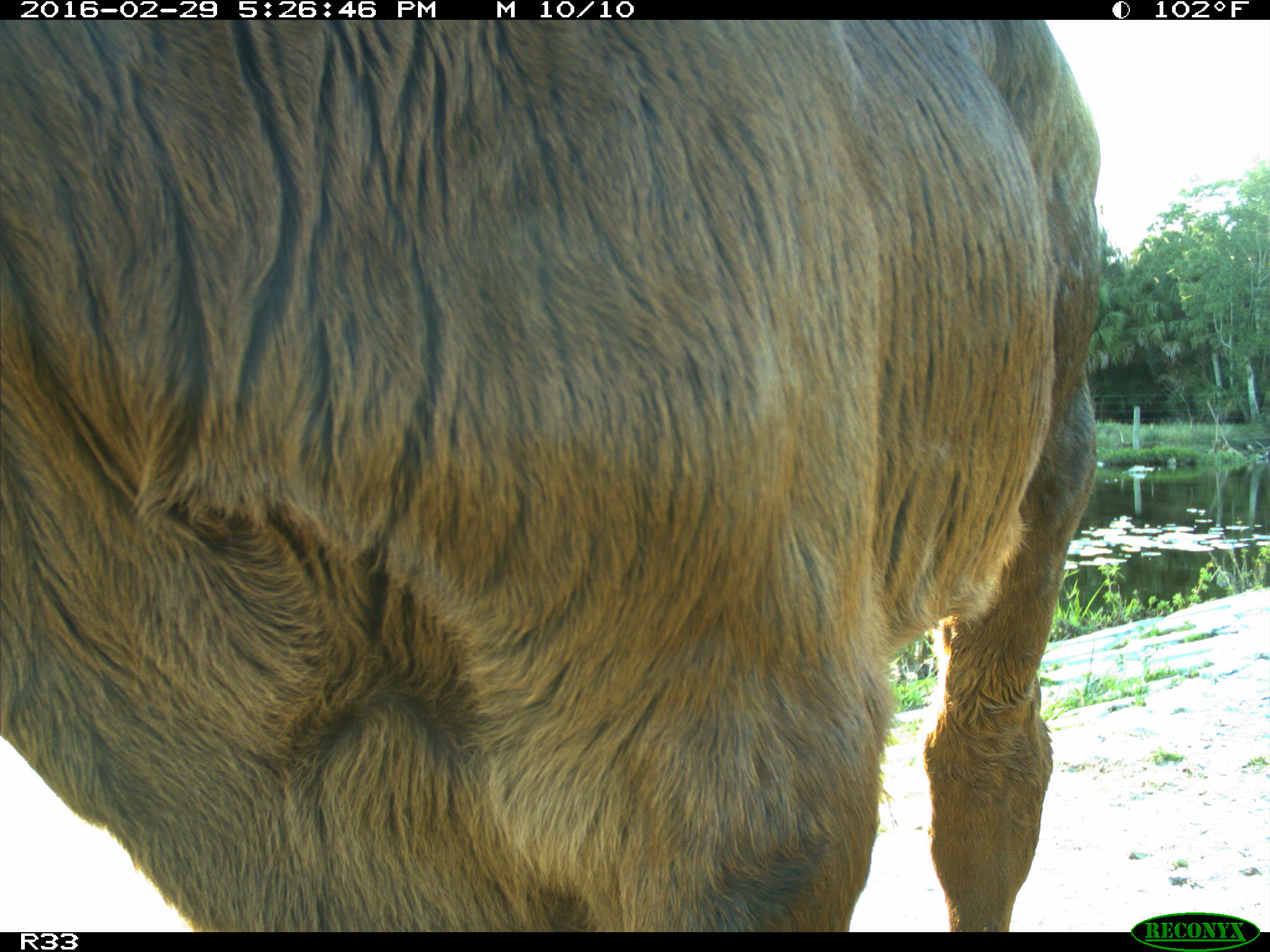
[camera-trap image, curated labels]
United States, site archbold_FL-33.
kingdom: Animalia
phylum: Chordata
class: Mammalia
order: Artiodactyla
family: Bovidae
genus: Bos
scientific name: Bos taurus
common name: domestic cow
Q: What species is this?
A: Bos taurus (domestic cow).